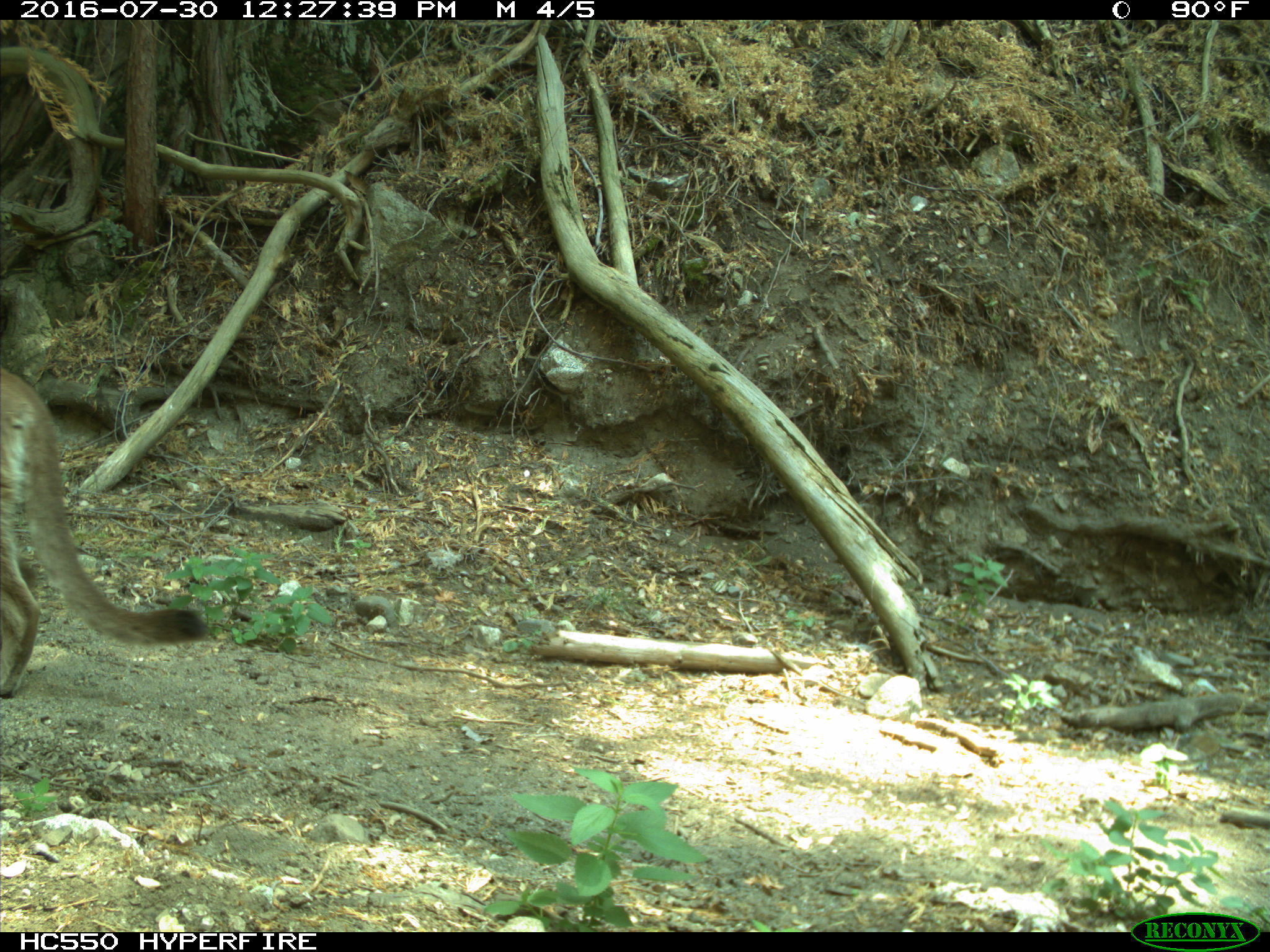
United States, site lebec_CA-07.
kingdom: Animalia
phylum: Chordata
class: Mammalia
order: Carnivora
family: Felidae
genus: Puma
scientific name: Puma concolor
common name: mountain lion